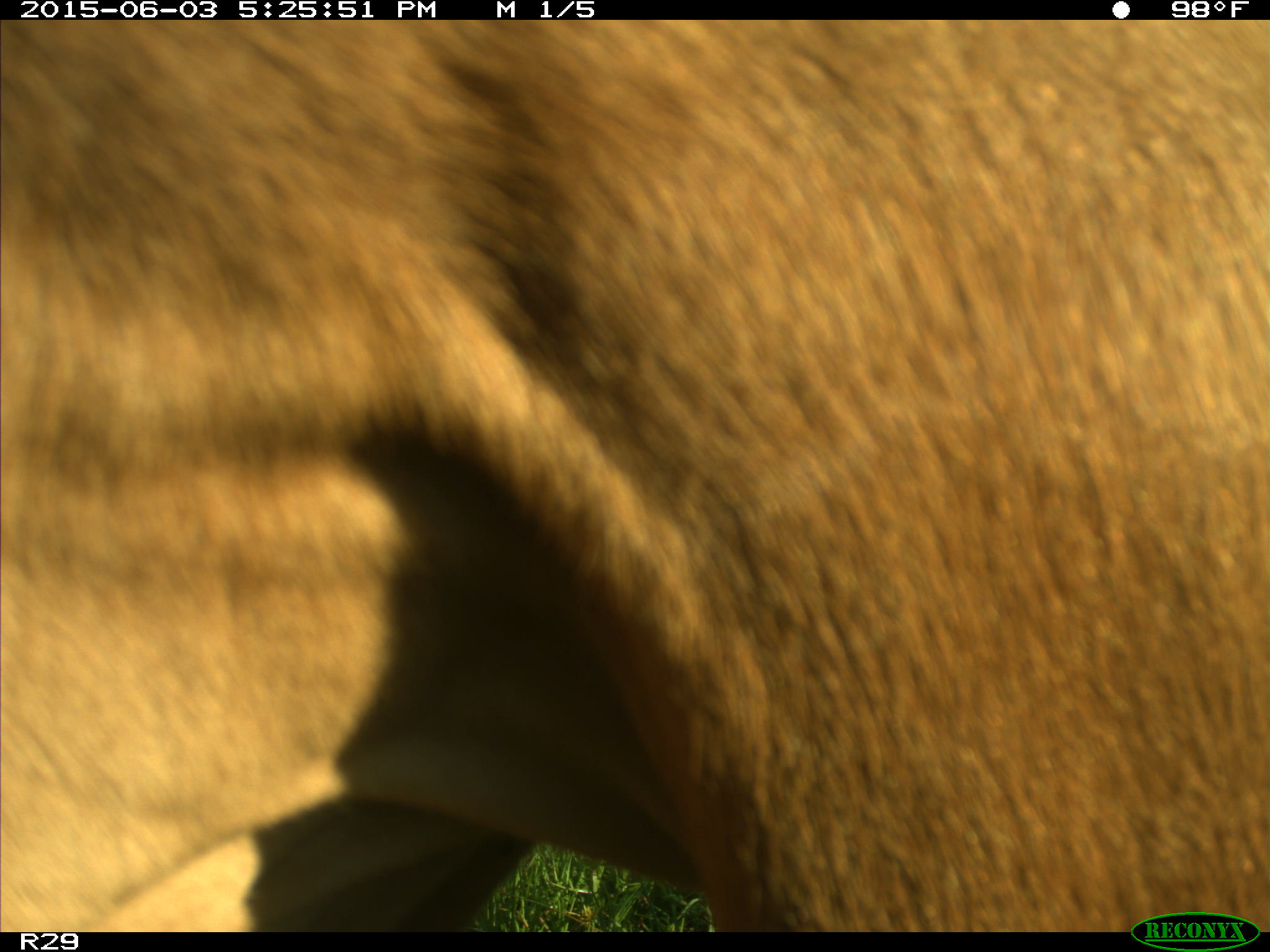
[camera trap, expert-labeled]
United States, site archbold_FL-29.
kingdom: Animalia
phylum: Chordata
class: Mammalia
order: Artiodactyla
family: Bovidae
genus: Bos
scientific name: Bos taurus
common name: domestic cow